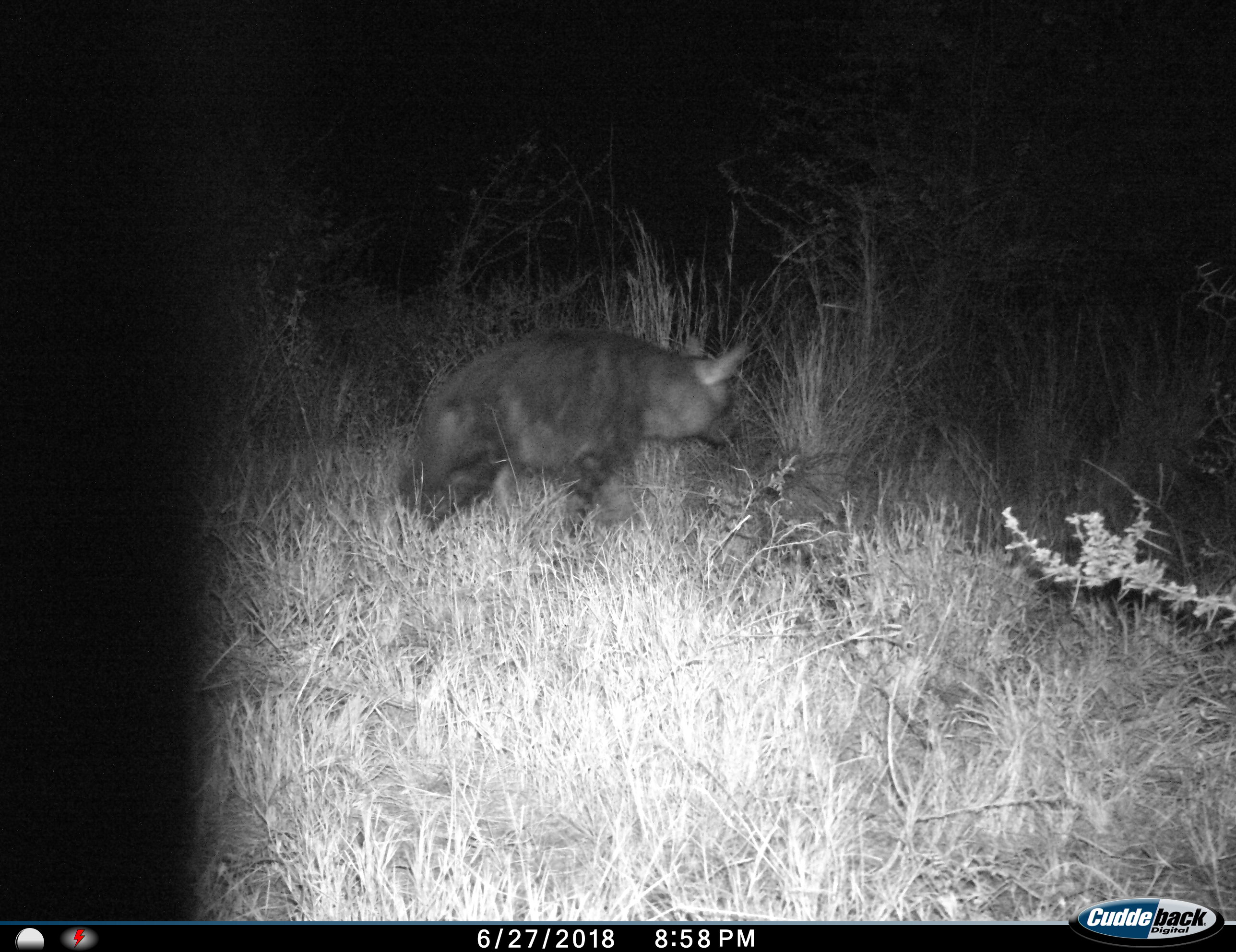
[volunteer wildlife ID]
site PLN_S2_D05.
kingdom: Animalia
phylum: Chordata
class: Mammalia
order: Carnivora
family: Hyaenidae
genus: Parahyaena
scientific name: Parahyaena brunnea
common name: brown hyena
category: hyenabrown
Hyenabrown (brown hyena) (Parahyaena brunnea), count 1. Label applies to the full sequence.